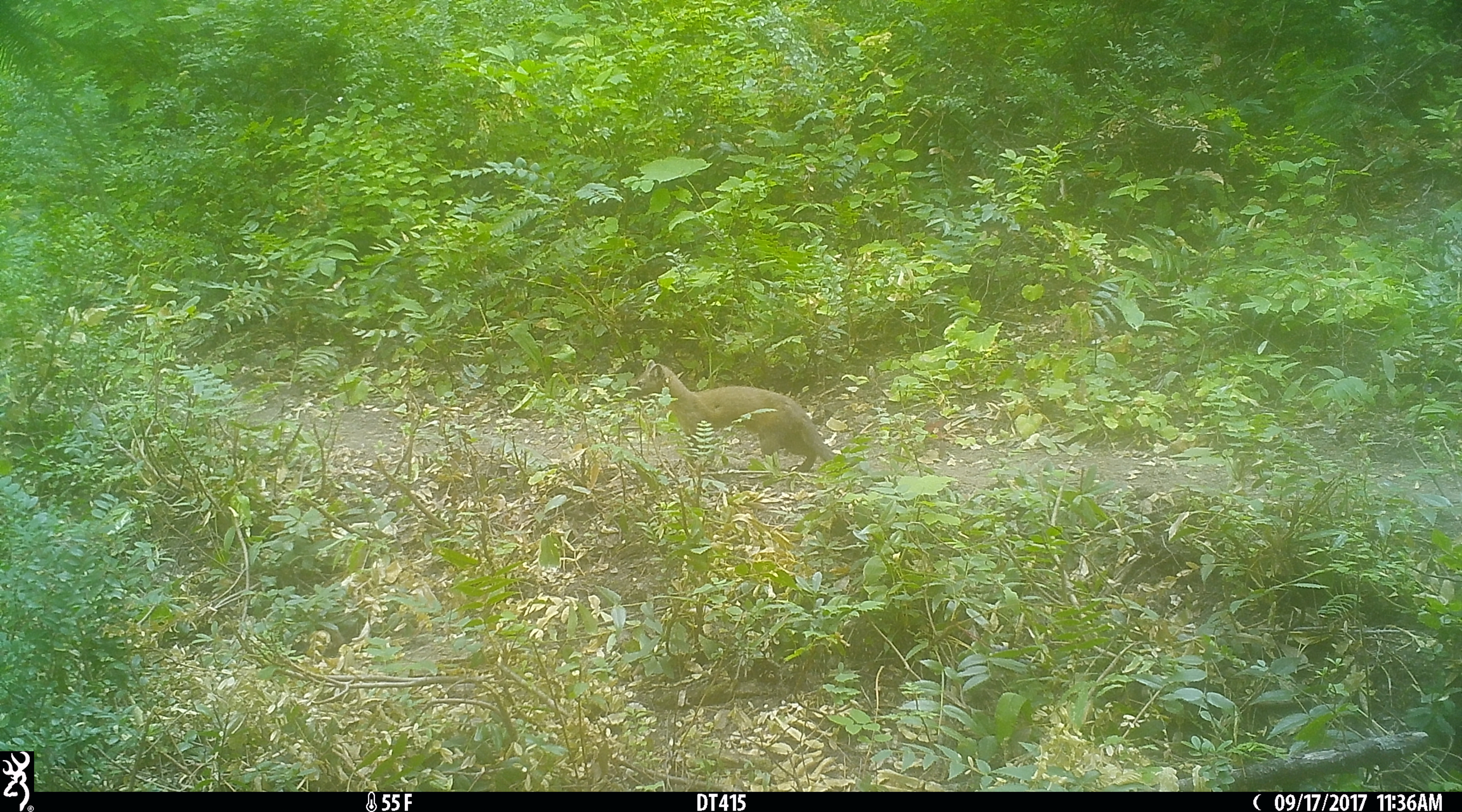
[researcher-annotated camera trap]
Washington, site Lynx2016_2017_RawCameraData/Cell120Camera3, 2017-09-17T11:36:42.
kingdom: Animalia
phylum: Chordata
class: Mammalia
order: Carnivora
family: Mustelidae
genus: Martes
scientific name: Martes americana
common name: american marten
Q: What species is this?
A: Martes americana (american marten).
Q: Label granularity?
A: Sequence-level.